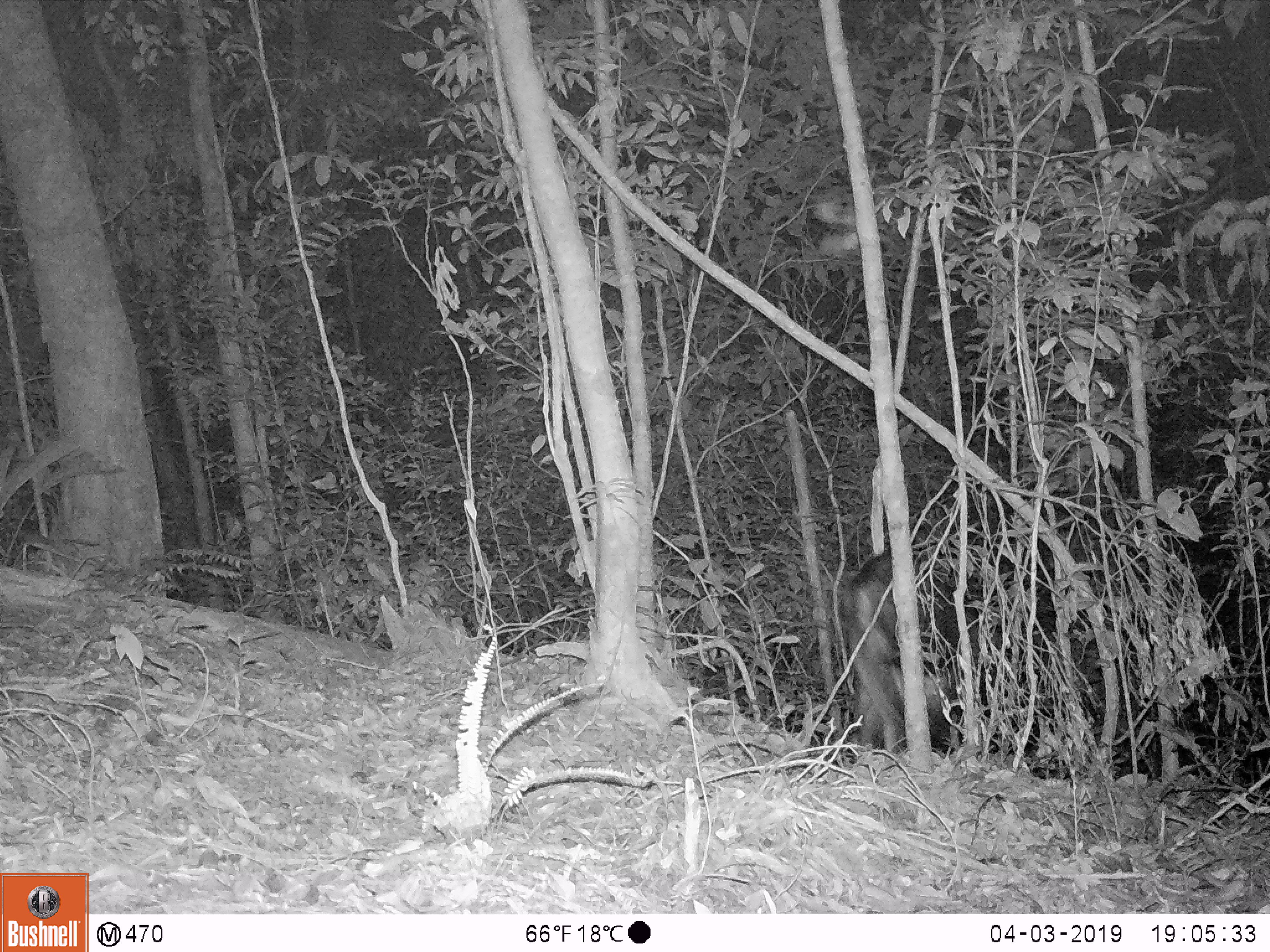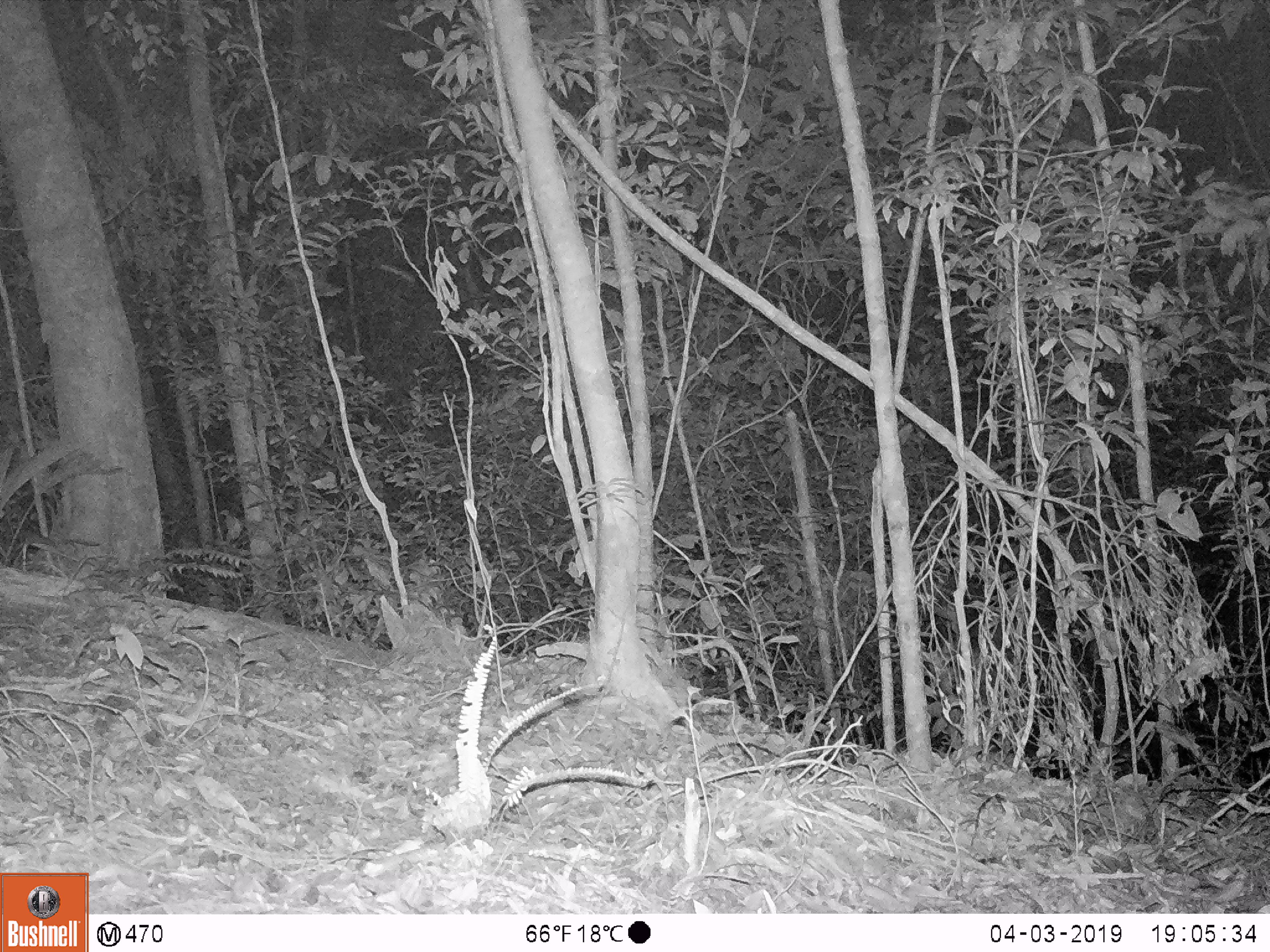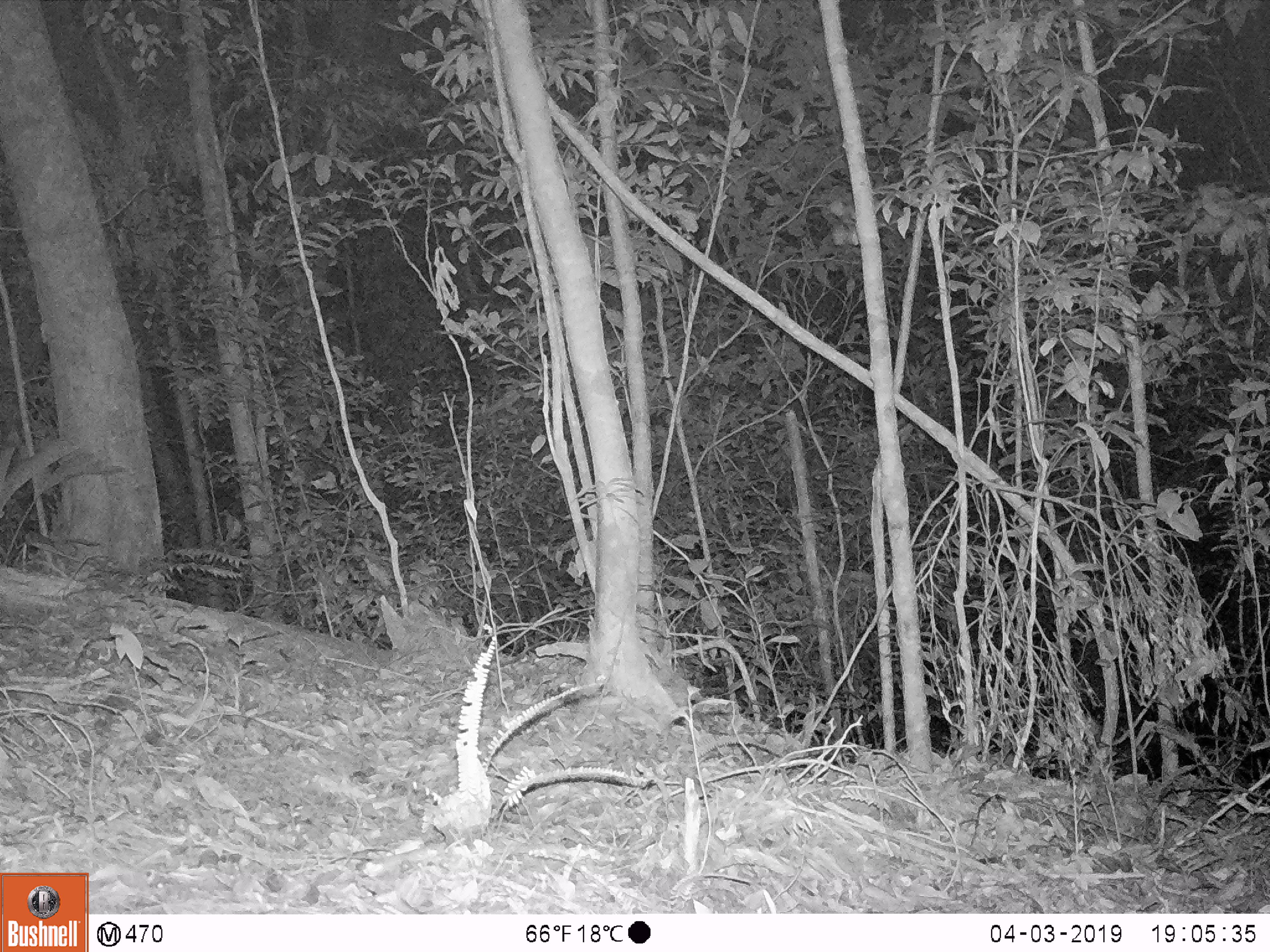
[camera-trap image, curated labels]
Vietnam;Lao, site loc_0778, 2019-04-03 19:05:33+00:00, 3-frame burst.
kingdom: Animalia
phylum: Chordata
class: Mammalia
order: Artiodactyla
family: Bovidae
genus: Capricornis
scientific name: Capricornis sumatraensis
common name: chinese serow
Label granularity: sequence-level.